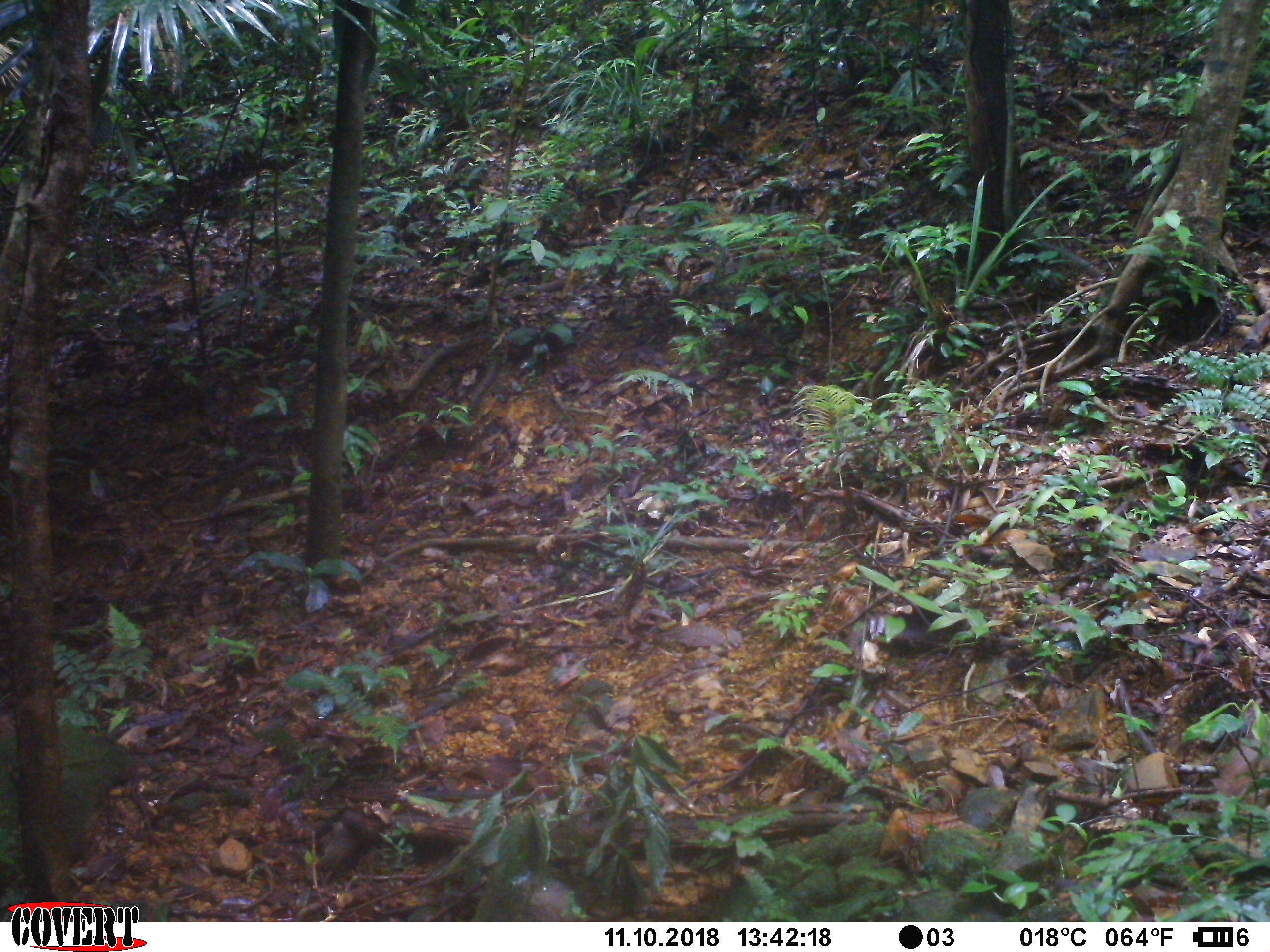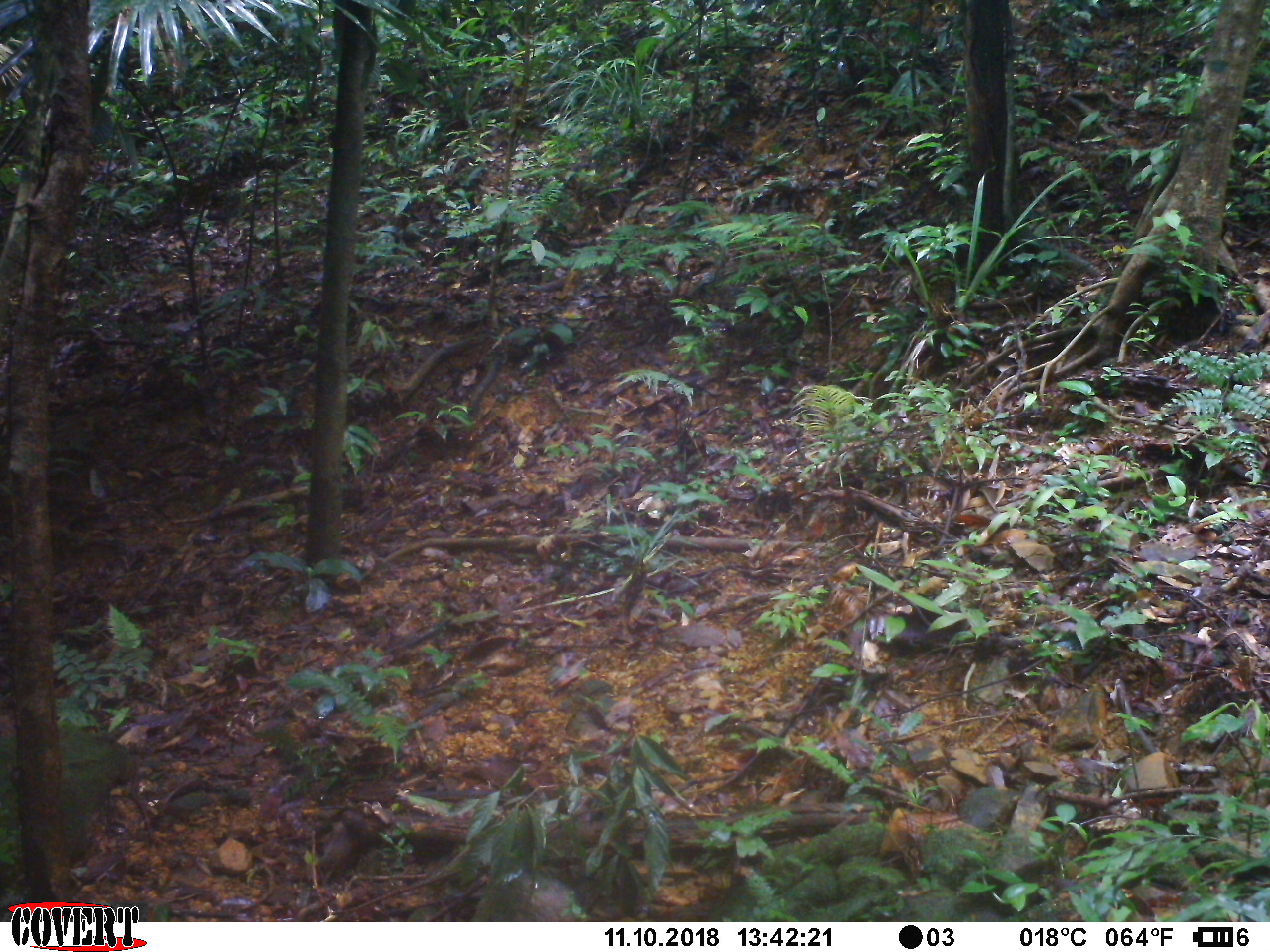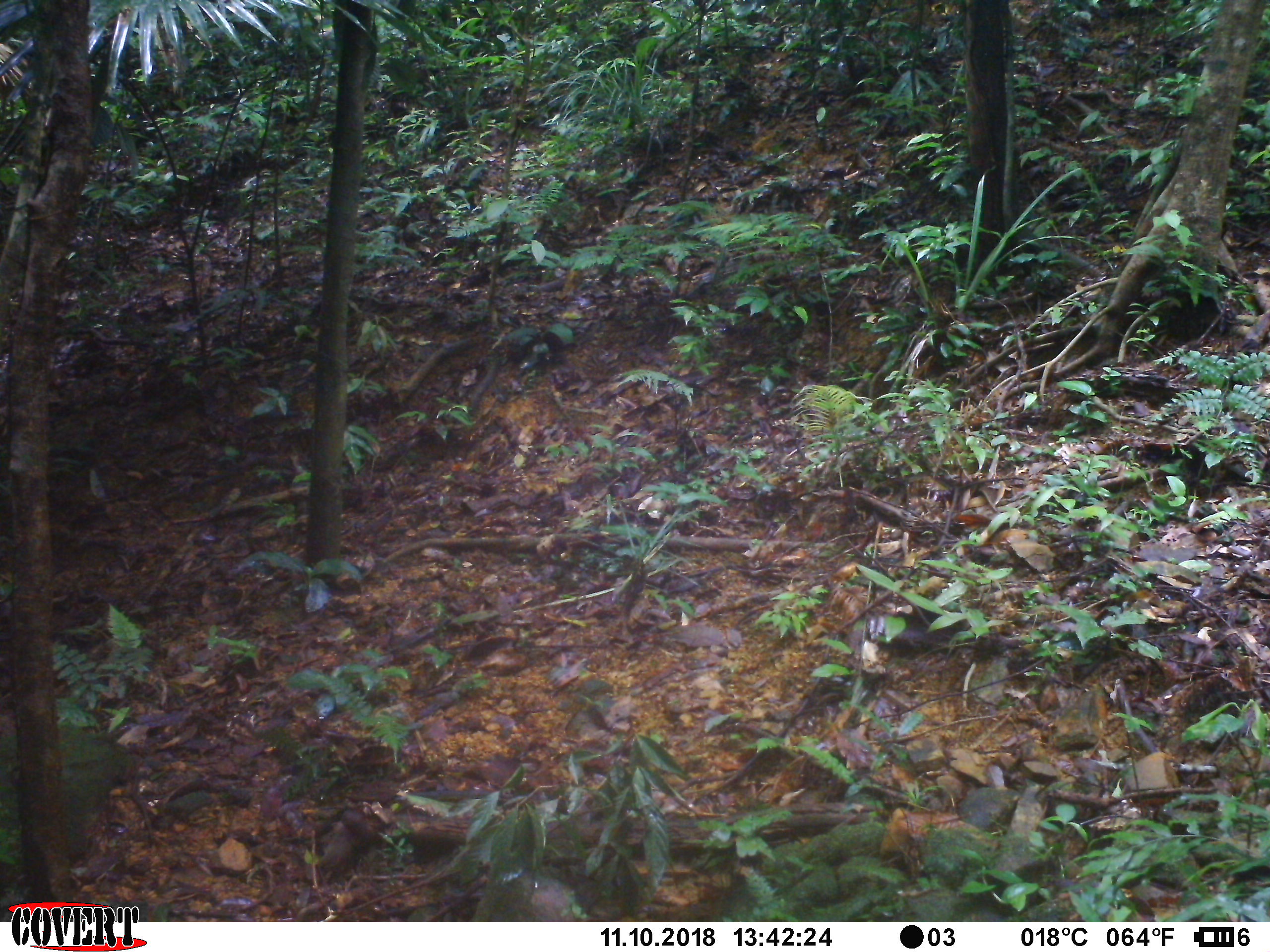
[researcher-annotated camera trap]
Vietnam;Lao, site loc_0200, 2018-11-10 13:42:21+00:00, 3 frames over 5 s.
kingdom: Animalia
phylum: Chordata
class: Mammalia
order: Primates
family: Cercopithecidae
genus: Macaca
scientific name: Macaca nemestrina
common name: pig-tailed macaque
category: pig tailed macaque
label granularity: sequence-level